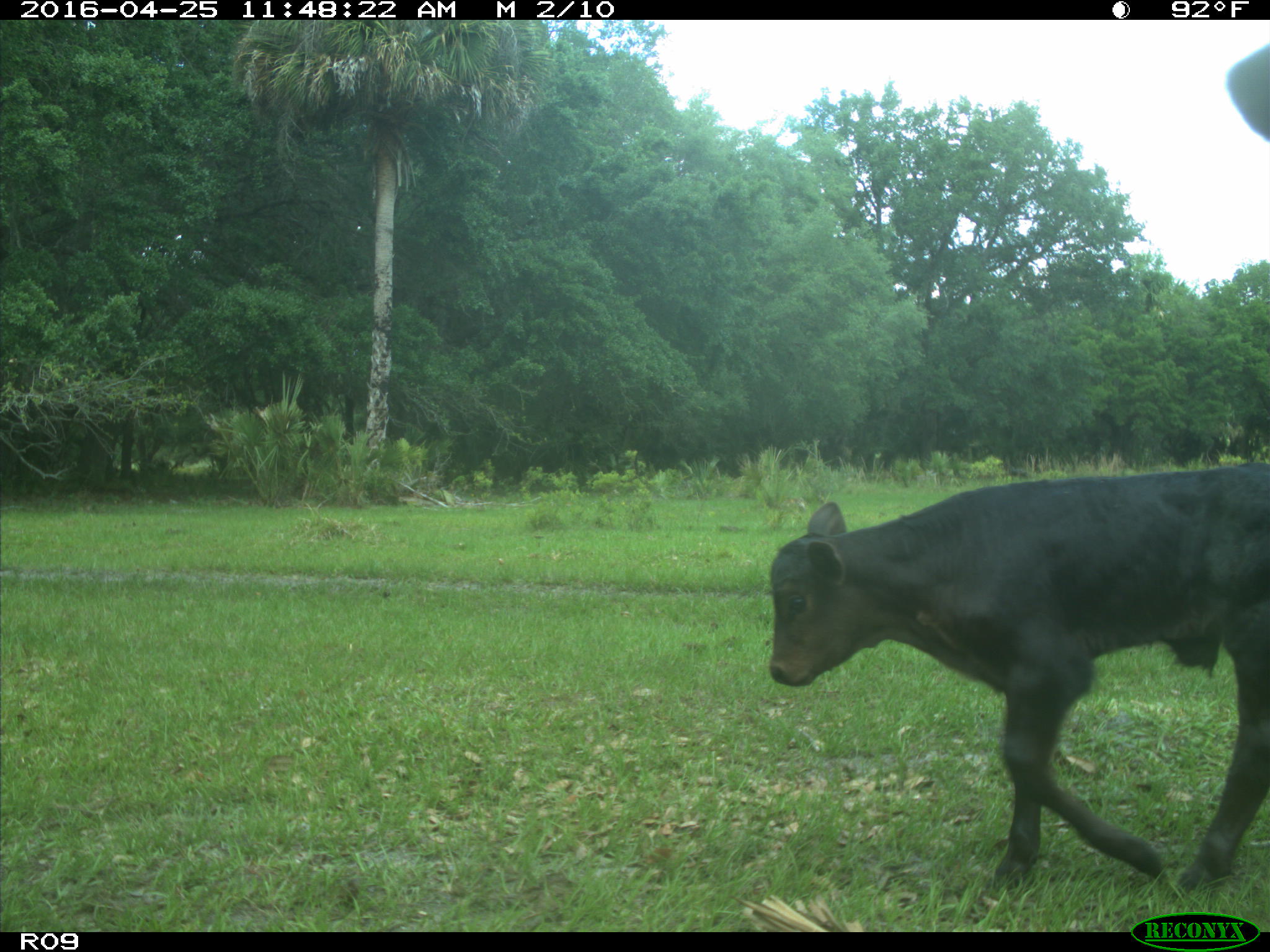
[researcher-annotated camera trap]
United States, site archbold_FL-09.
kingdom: Animalia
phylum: Chordata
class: Mammalia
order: Artiodactyla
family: Bovidae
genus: Bos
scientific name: Bos taurus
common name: domestic cow